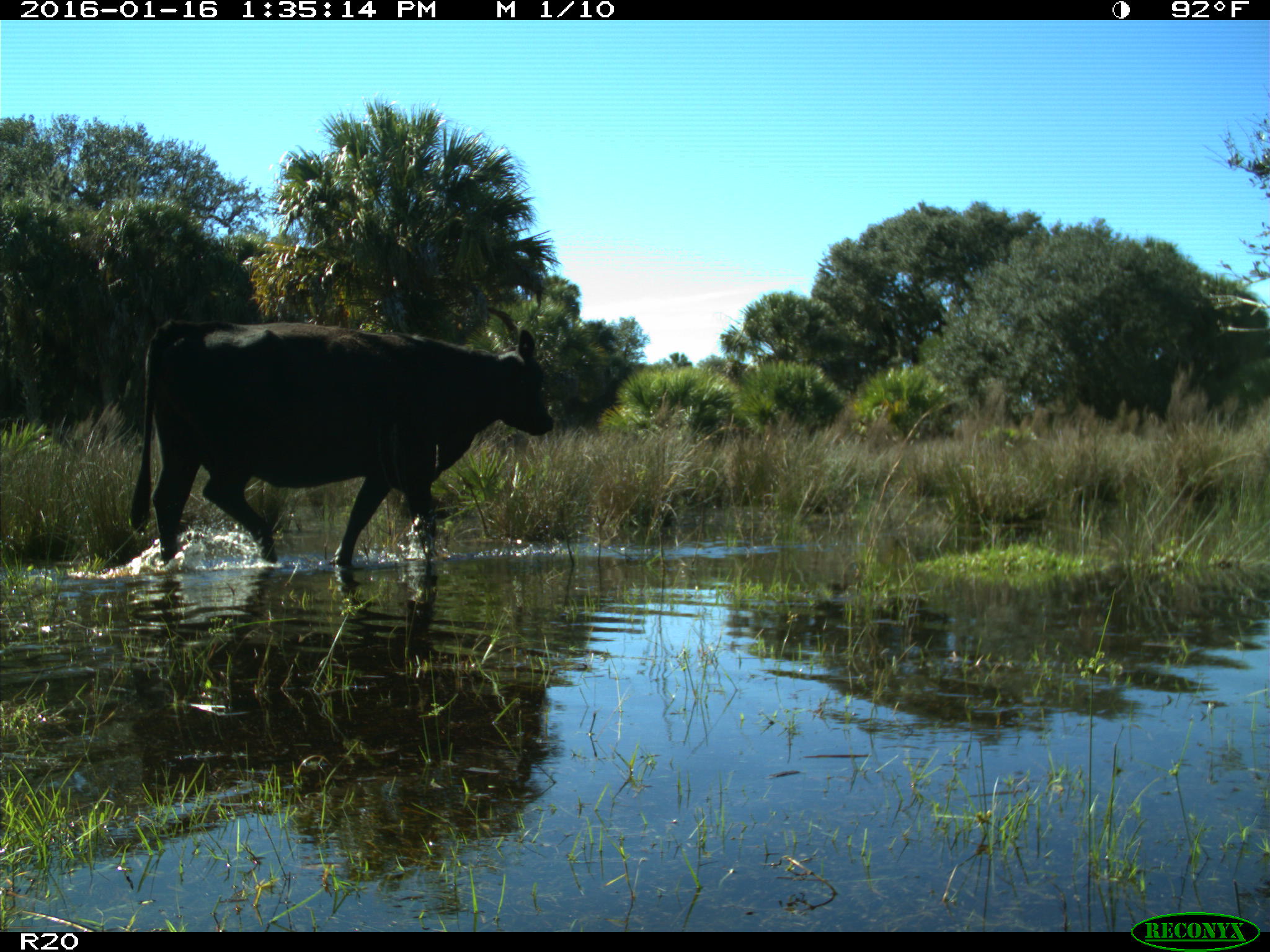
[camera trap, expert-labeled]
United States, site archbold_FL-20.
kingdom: Animalia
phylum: Chordata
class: Mammalia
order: Artiodactyla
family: Bovidae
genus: Bos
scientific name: Bos taurus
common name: domestic cow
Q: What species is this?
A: Bos taurus (domestic cow).